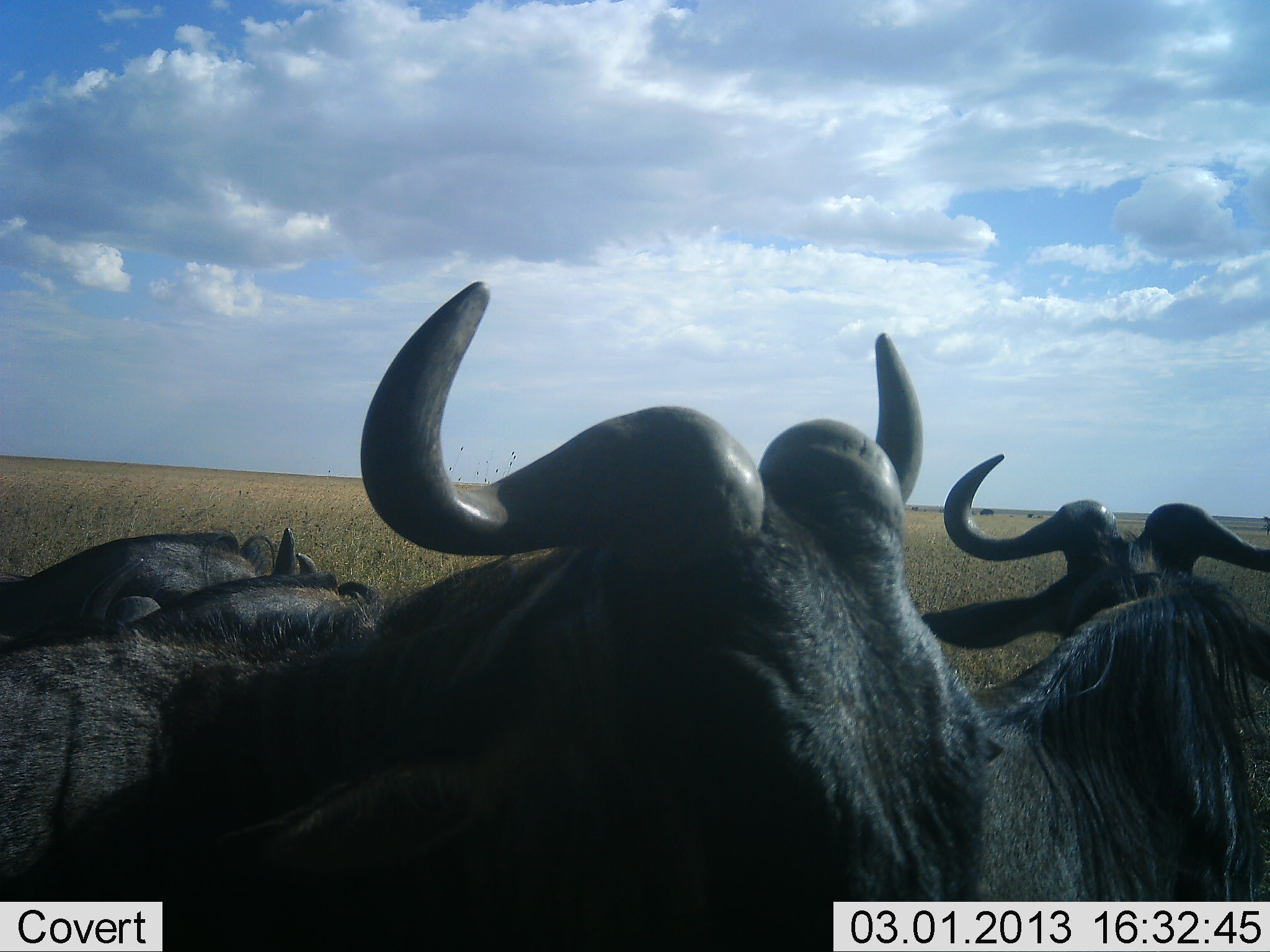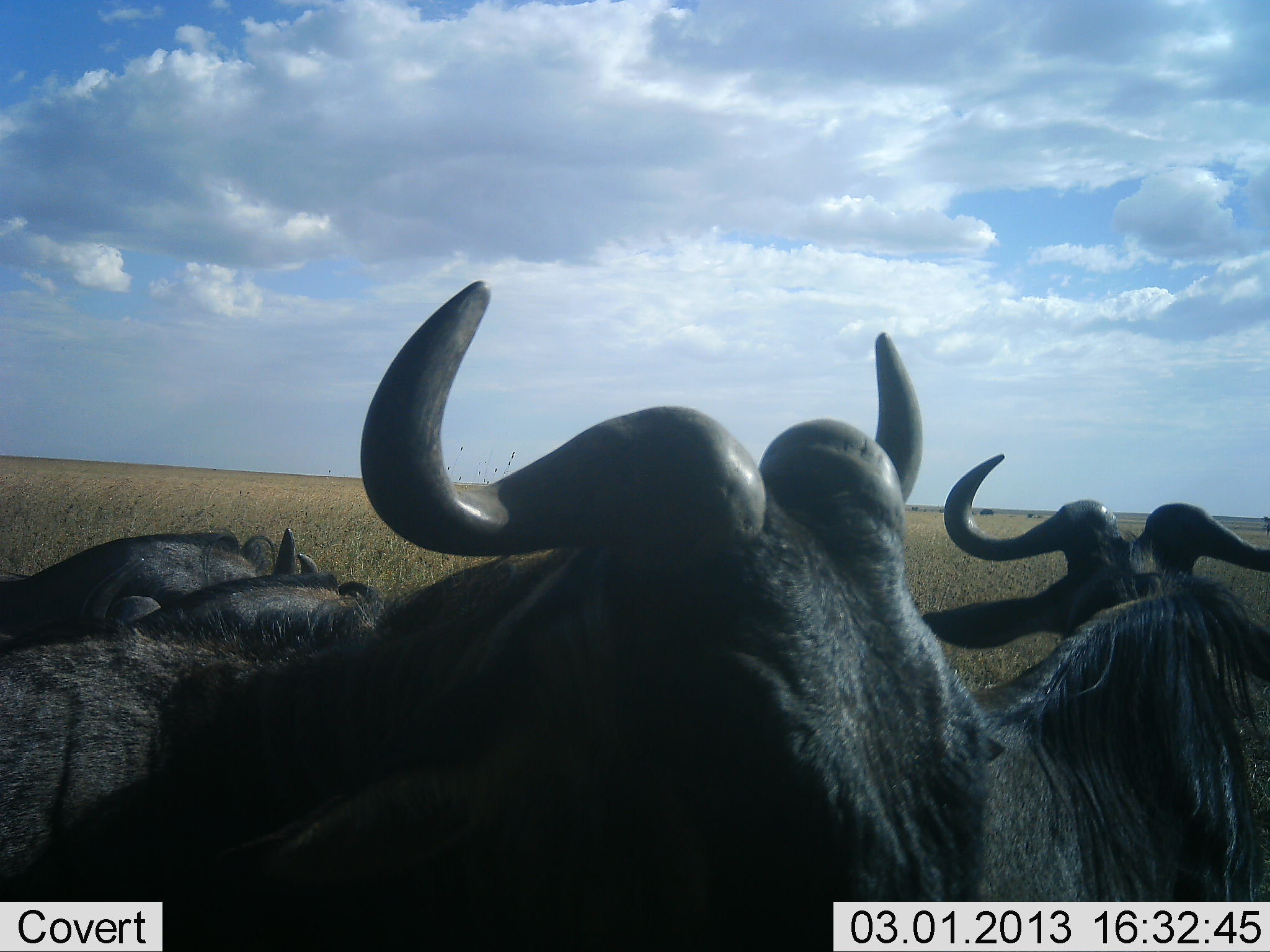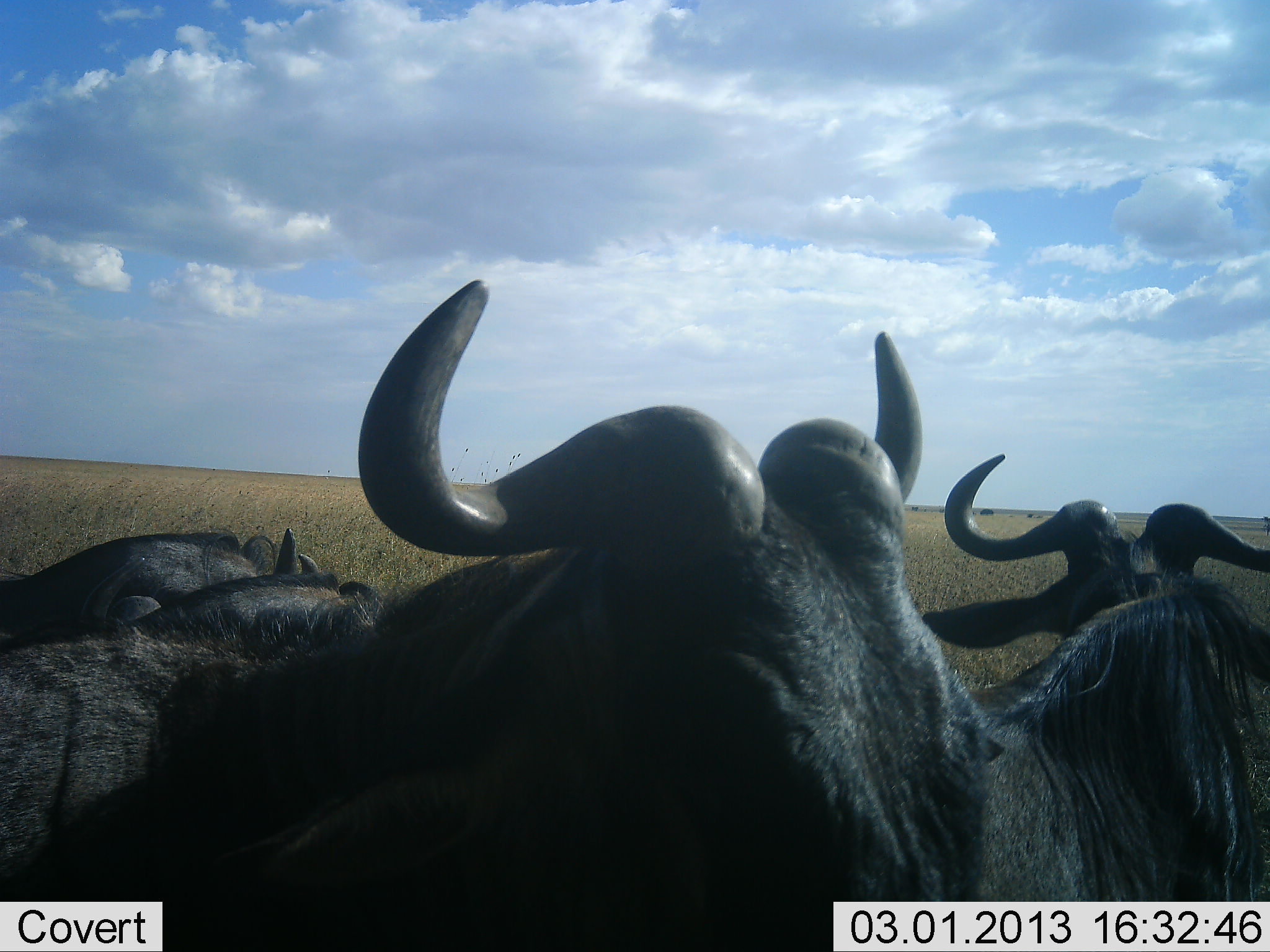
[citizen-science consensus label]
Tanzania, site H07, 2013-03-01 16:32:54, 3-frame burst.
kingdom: Animalia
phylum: Chordata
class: Mammalia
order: Artiodactyla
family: Bovidae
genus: Connochaetes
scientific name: Connochaetes taurinus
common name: blue wildebeest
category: wildebeest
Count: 4.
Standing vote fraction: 29%.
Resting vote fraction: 75%.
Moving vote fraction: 4%.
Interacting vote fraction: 0%.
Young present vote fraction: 4%.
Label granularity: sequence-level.